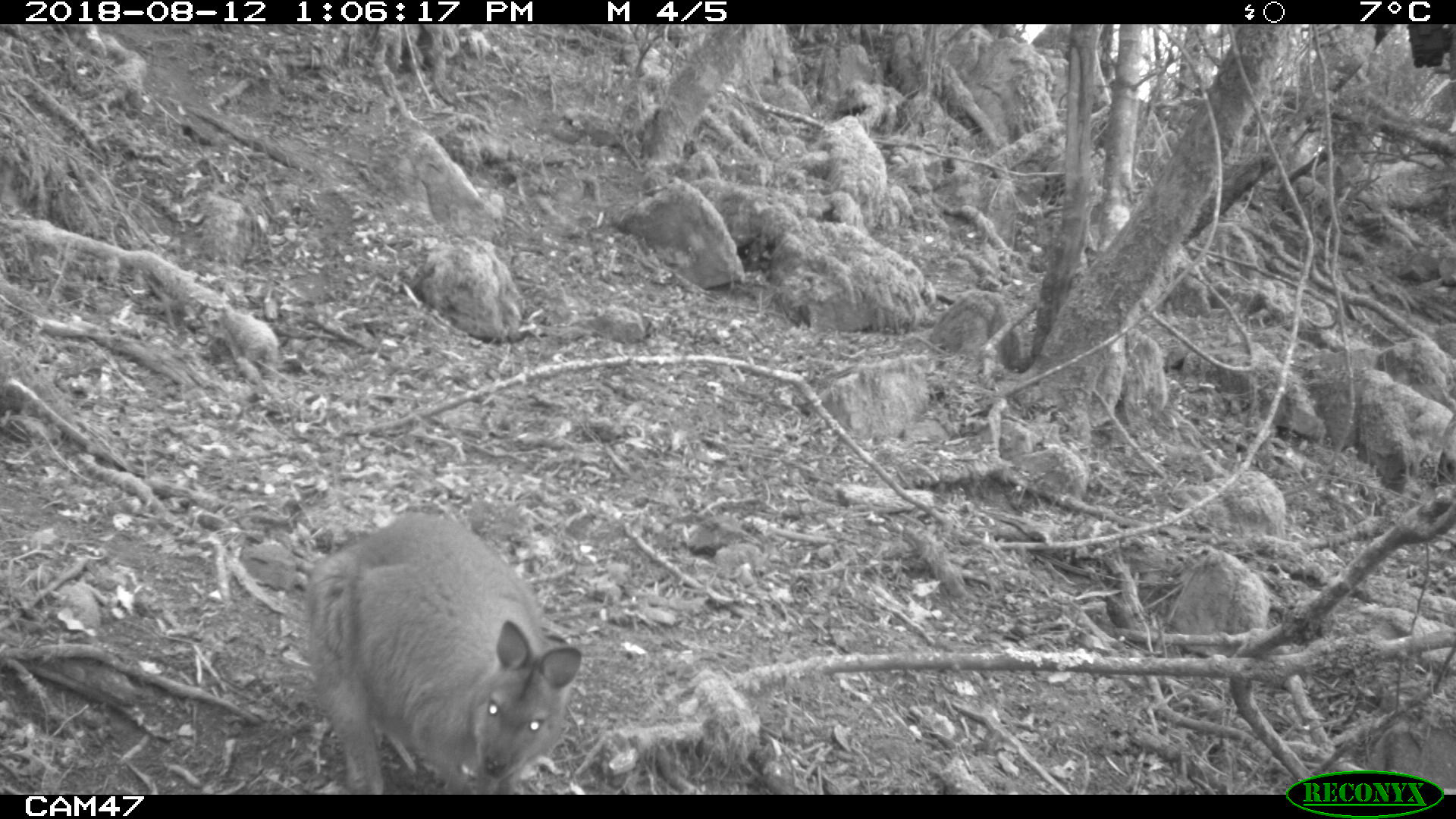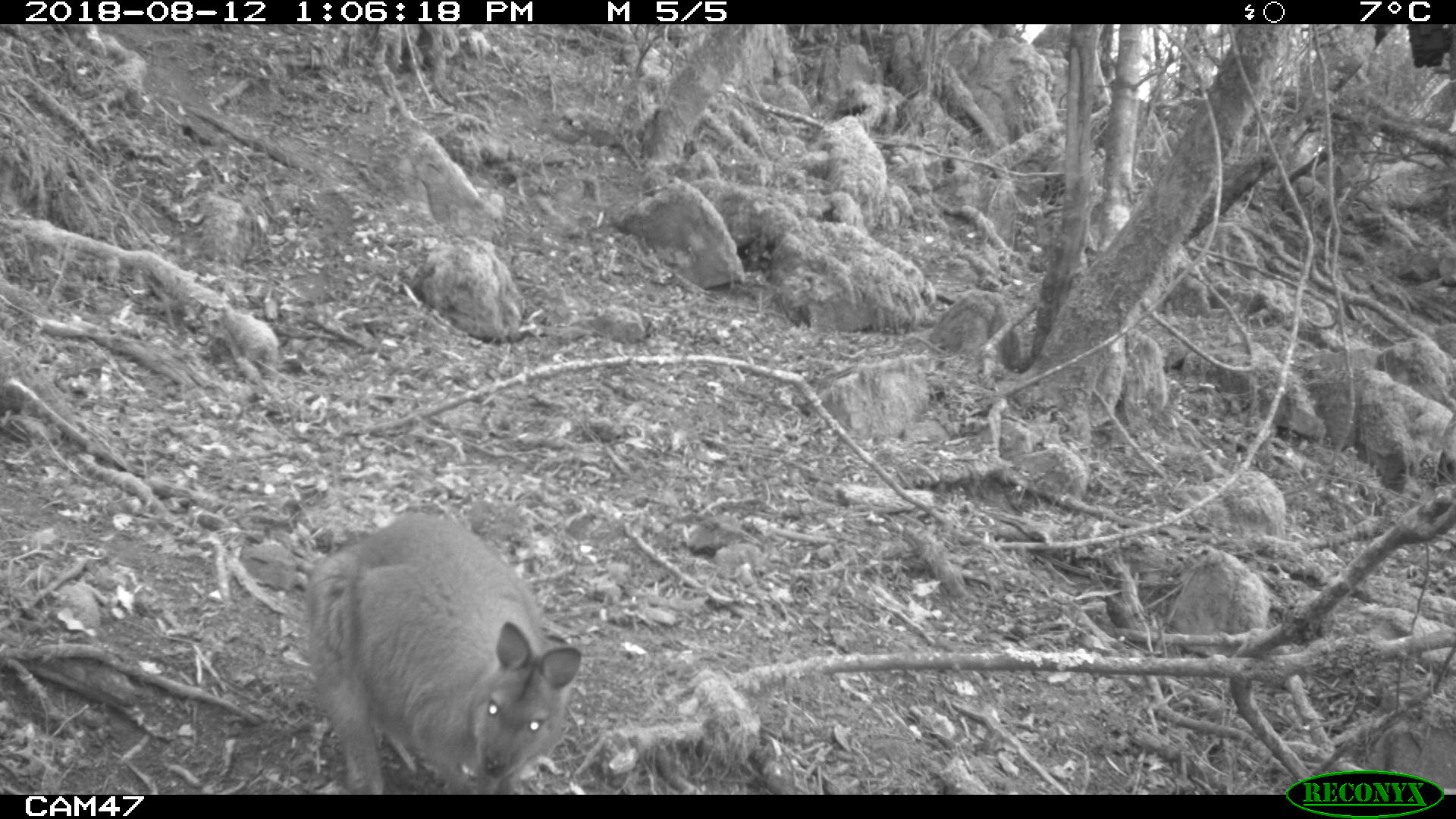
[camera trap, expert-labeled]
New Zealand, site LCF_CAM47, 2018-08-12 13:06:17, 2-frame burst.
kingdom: Animalia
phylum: Chordata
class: Mammalia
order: Diprotodontia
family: Macropodidae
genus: Notamacropus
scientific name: Notamacropus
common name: wallaby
Wallaby (Notamacropus).